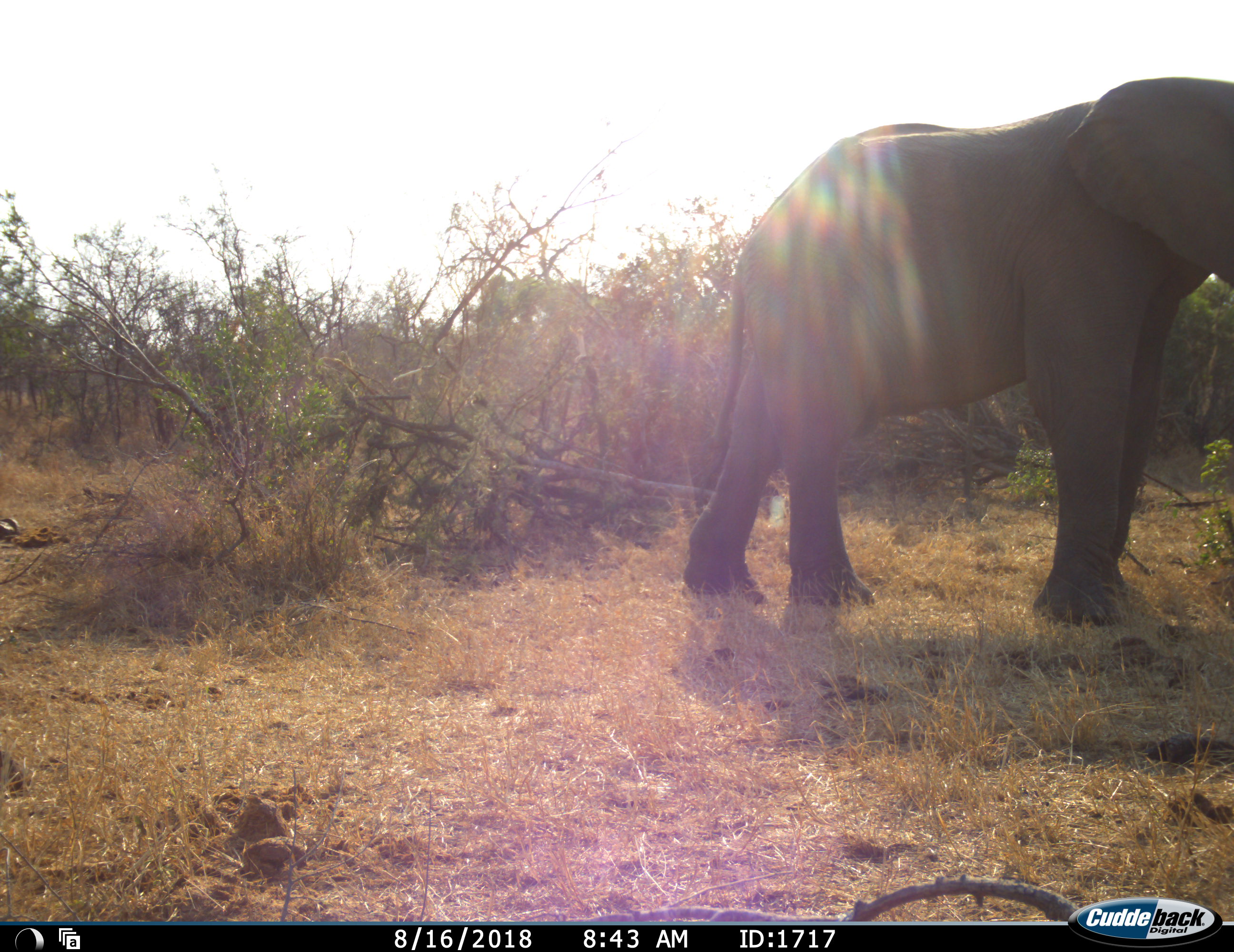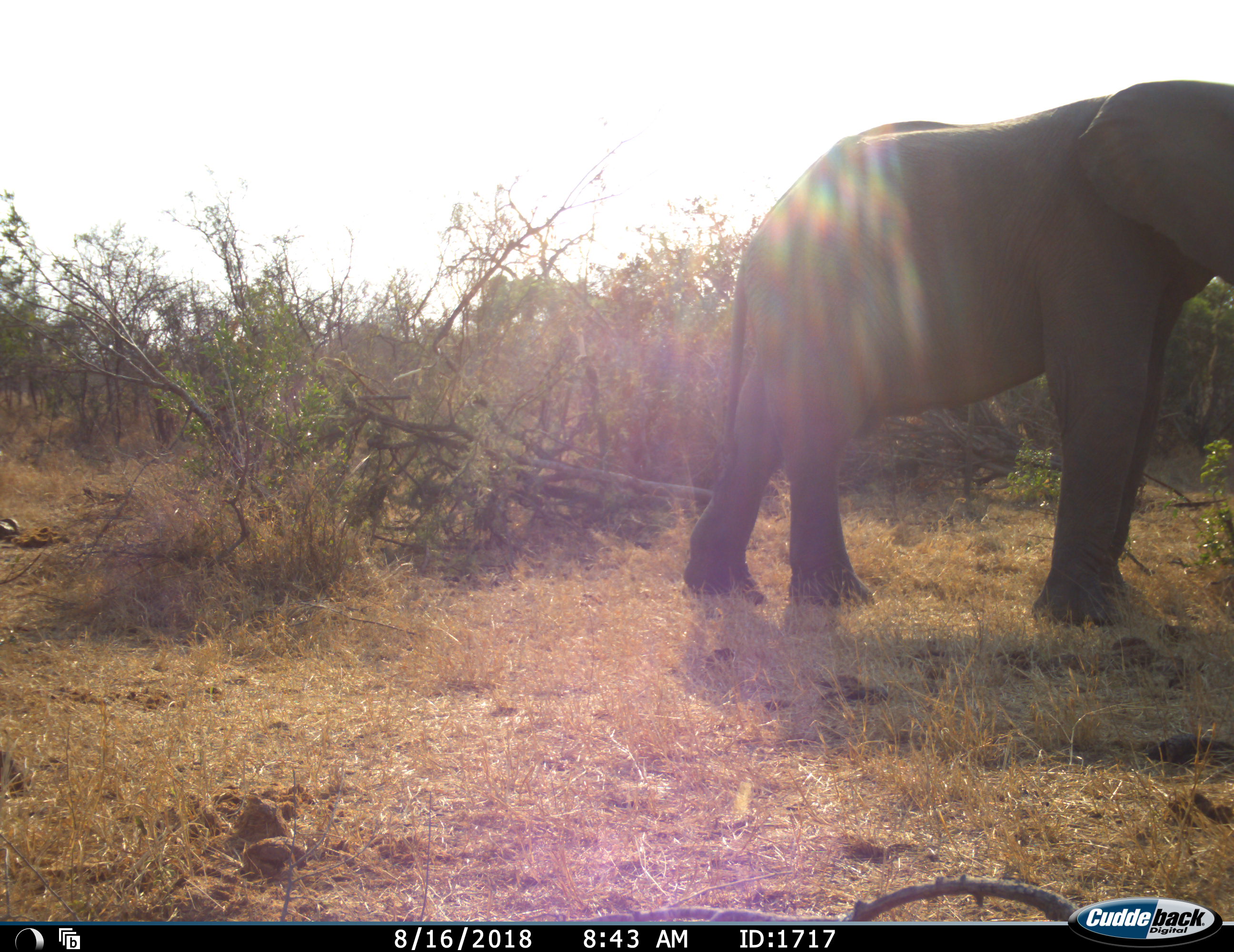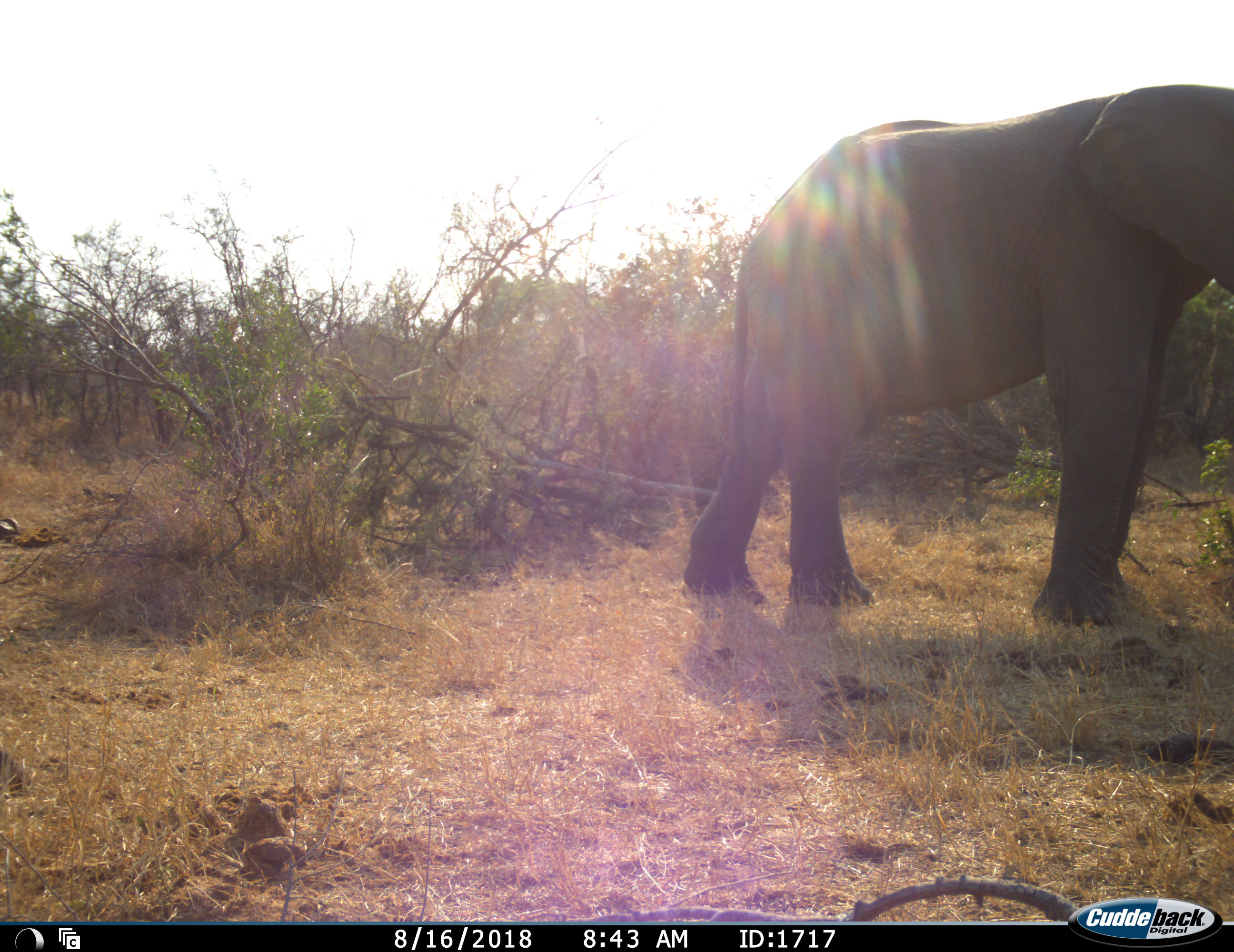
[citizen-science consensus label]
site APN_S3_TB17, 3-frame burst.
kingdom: Animalia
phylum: Chordata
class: Mammalia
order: Proboscidea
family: Elephantidae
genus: Loxodonta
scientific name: Loxodonta africana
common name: african bush elephant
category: elephant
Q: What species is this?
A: Elephant (african bush elephant) (Loxodonta africana).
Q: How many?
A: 1.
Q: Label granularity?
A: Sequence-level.